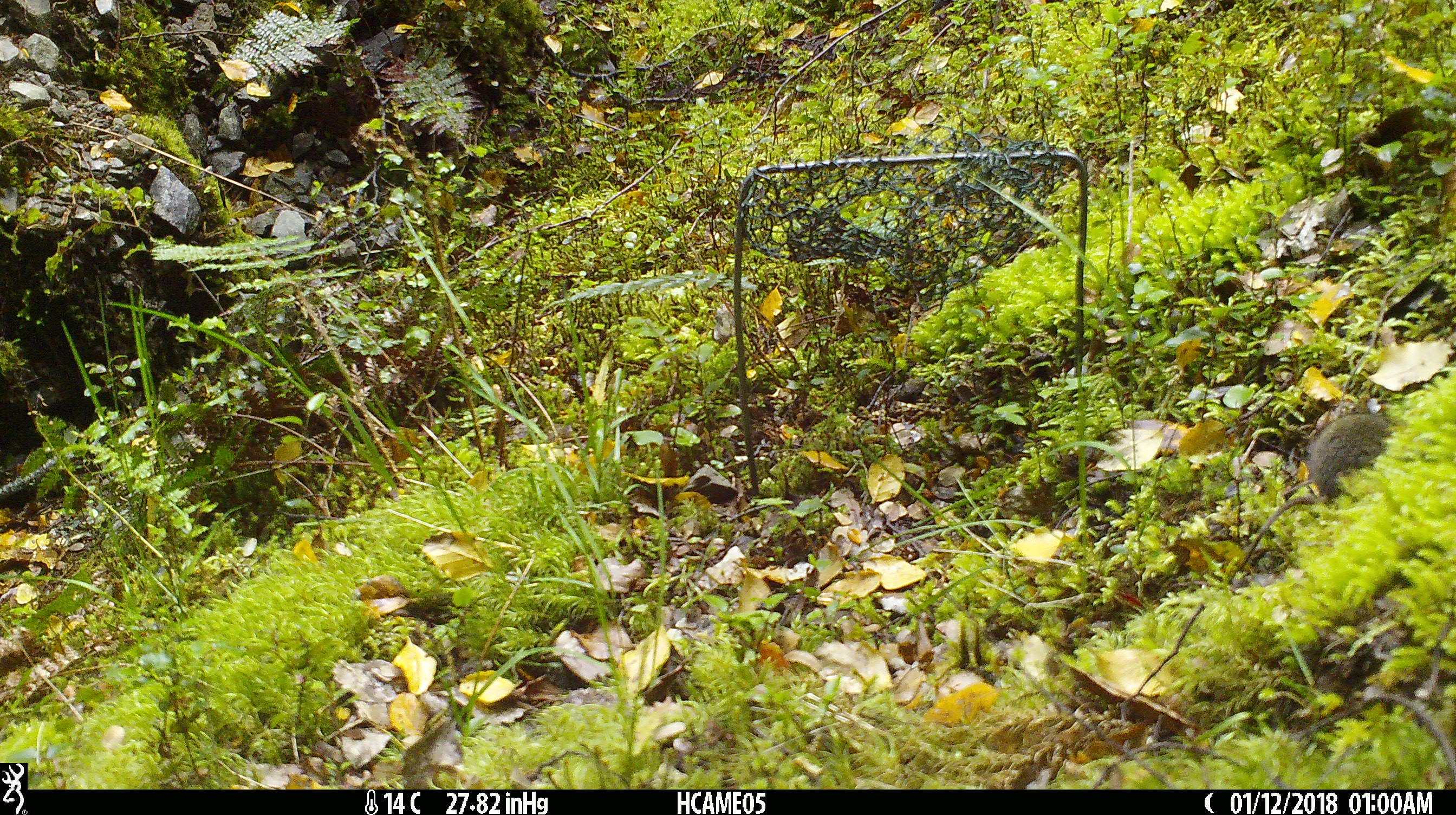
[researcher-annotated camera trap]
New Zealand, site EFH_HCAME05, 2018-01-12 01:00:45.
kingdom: Animalia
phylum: Chordata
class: Mammalia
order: Rodentia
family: Muridae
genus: Mus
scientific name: Mus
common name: mouse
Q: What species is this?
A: Mouse (Mus).